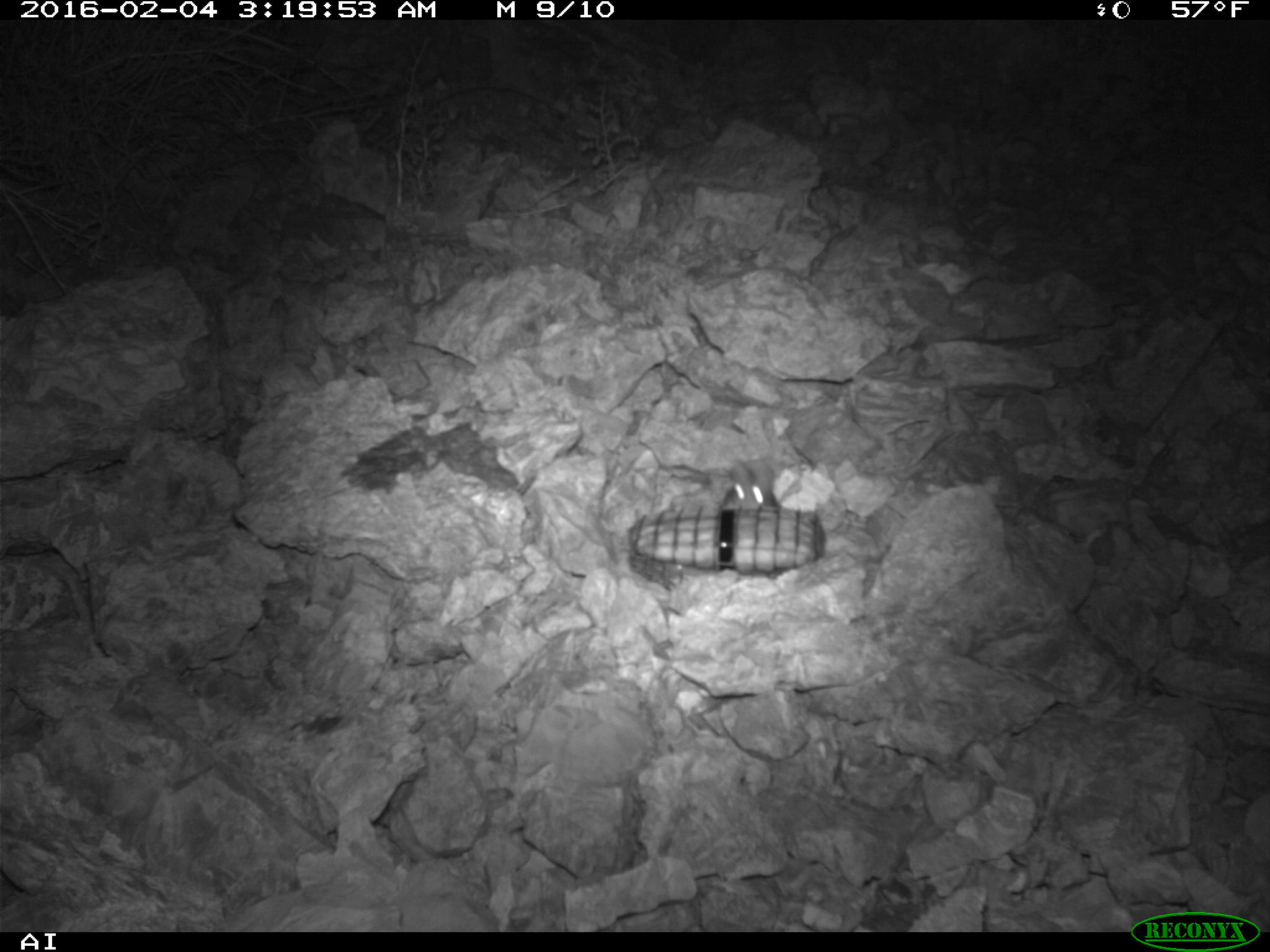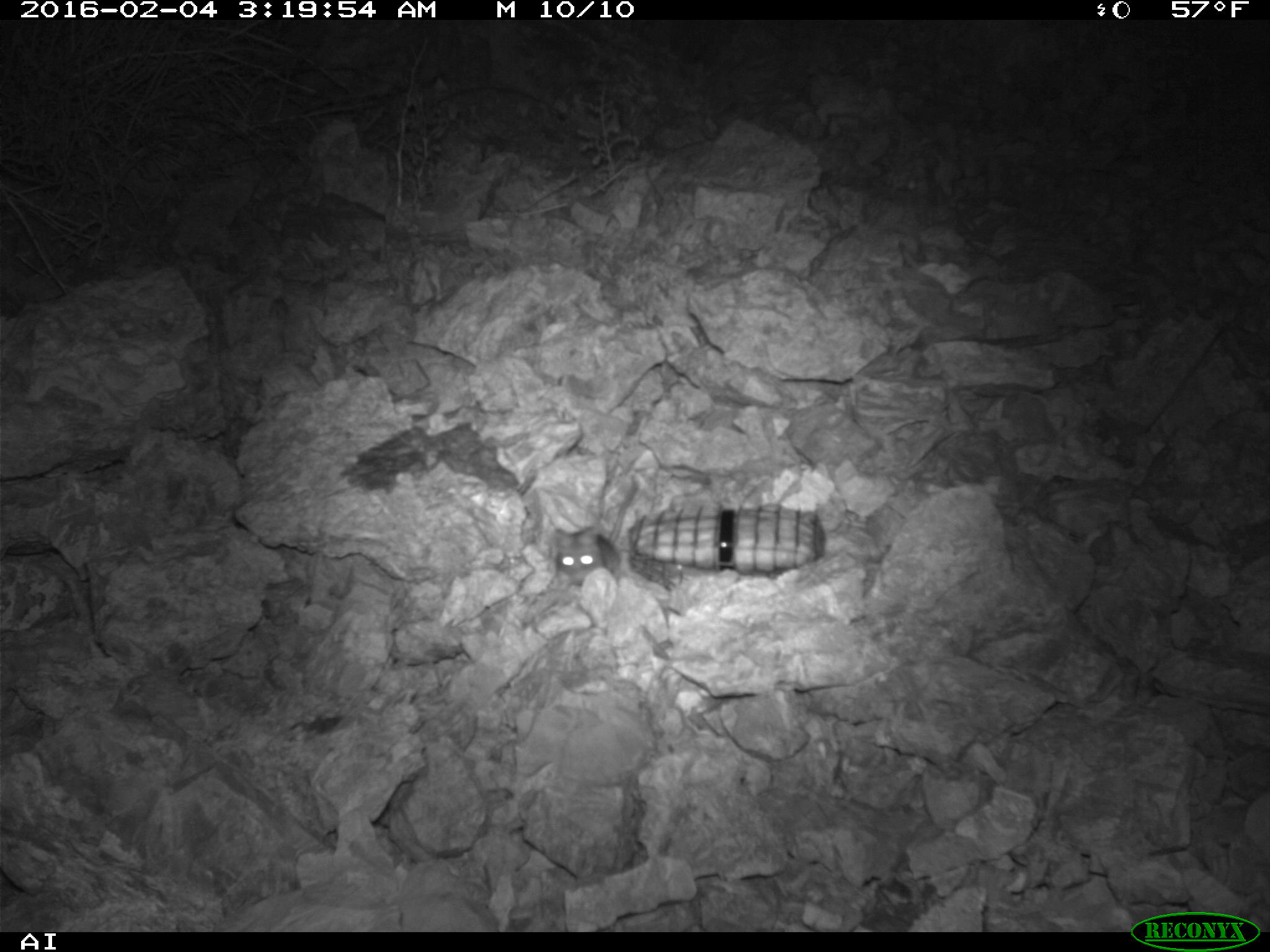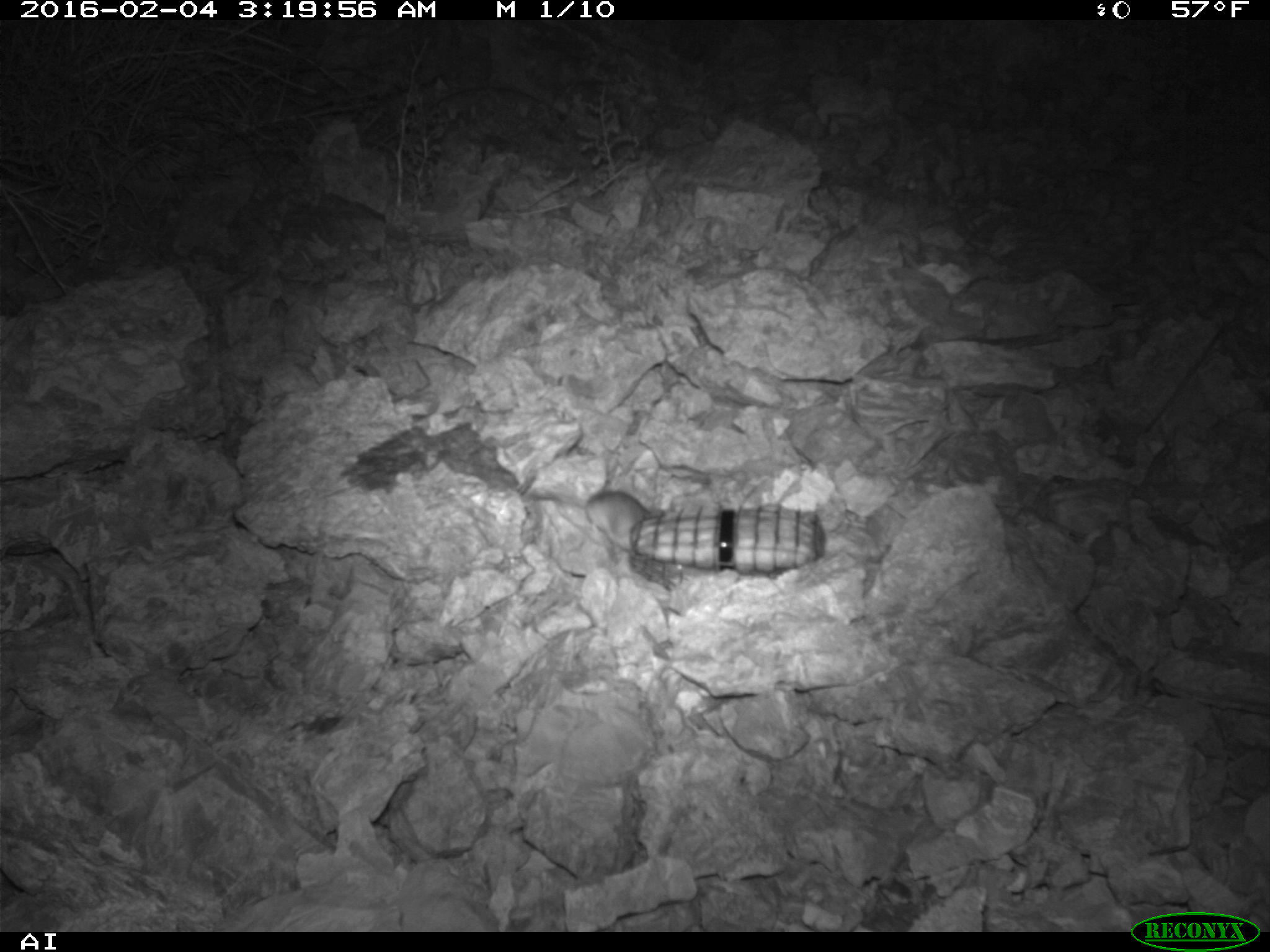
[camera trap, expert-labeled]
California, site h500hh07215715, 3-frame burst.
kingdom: Animalia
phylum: Chordata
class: Mammalia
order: Rodentia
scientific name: Rodentia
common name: rodent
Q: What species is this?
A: Rodent (Rodentia).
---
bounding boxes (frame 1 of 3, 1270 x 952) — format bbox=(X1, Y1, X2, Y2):
rodent: bbox=(724, 461, 779, 506)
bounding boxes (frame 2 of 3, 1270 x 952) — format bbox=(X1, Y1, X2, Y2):
rodent: bbox=(552, 488, 636, 586)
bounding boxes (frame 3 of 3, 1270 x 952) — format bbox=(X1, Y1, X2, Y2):
rodent: bbox=(530, 488, 664, 553)